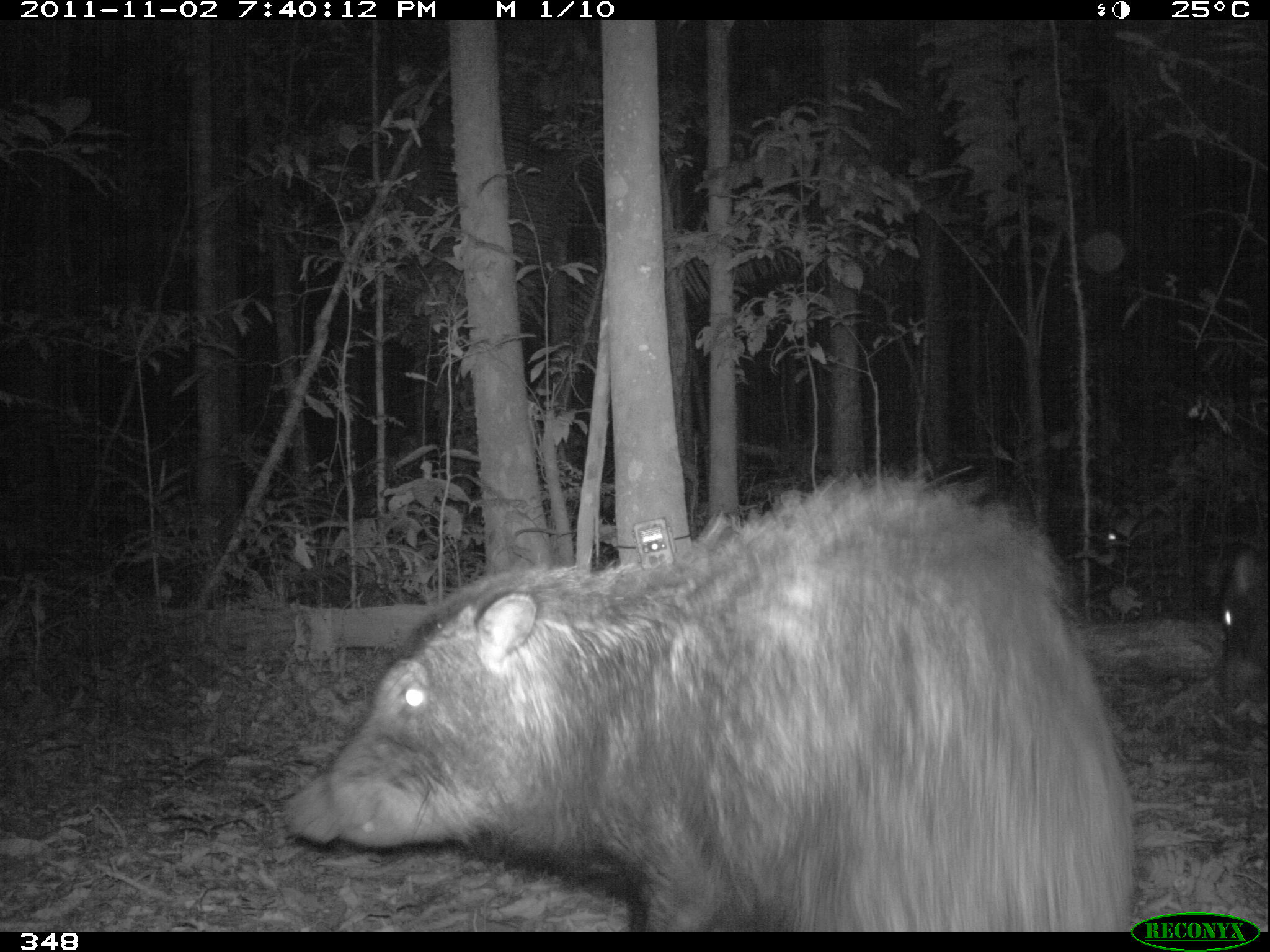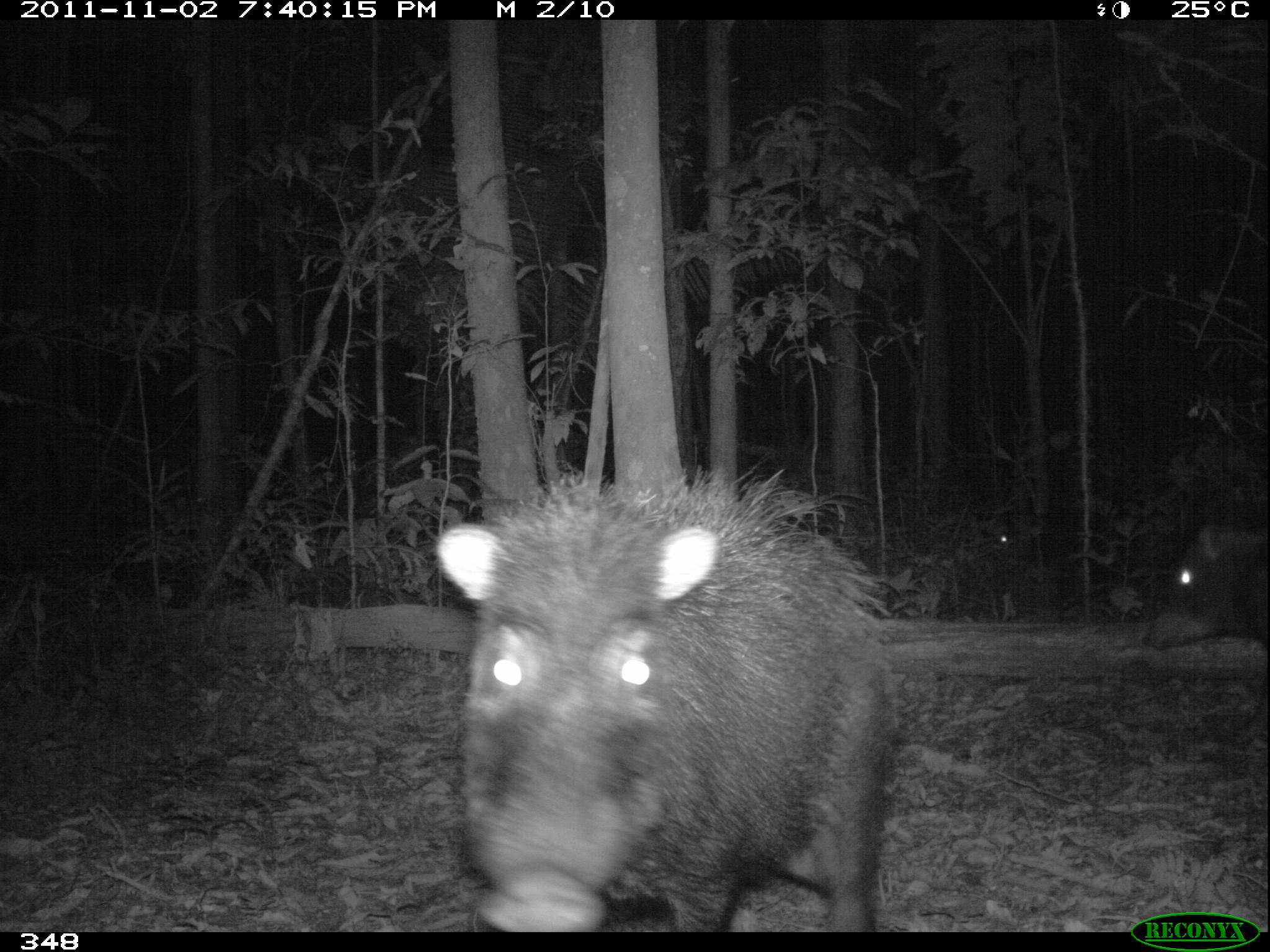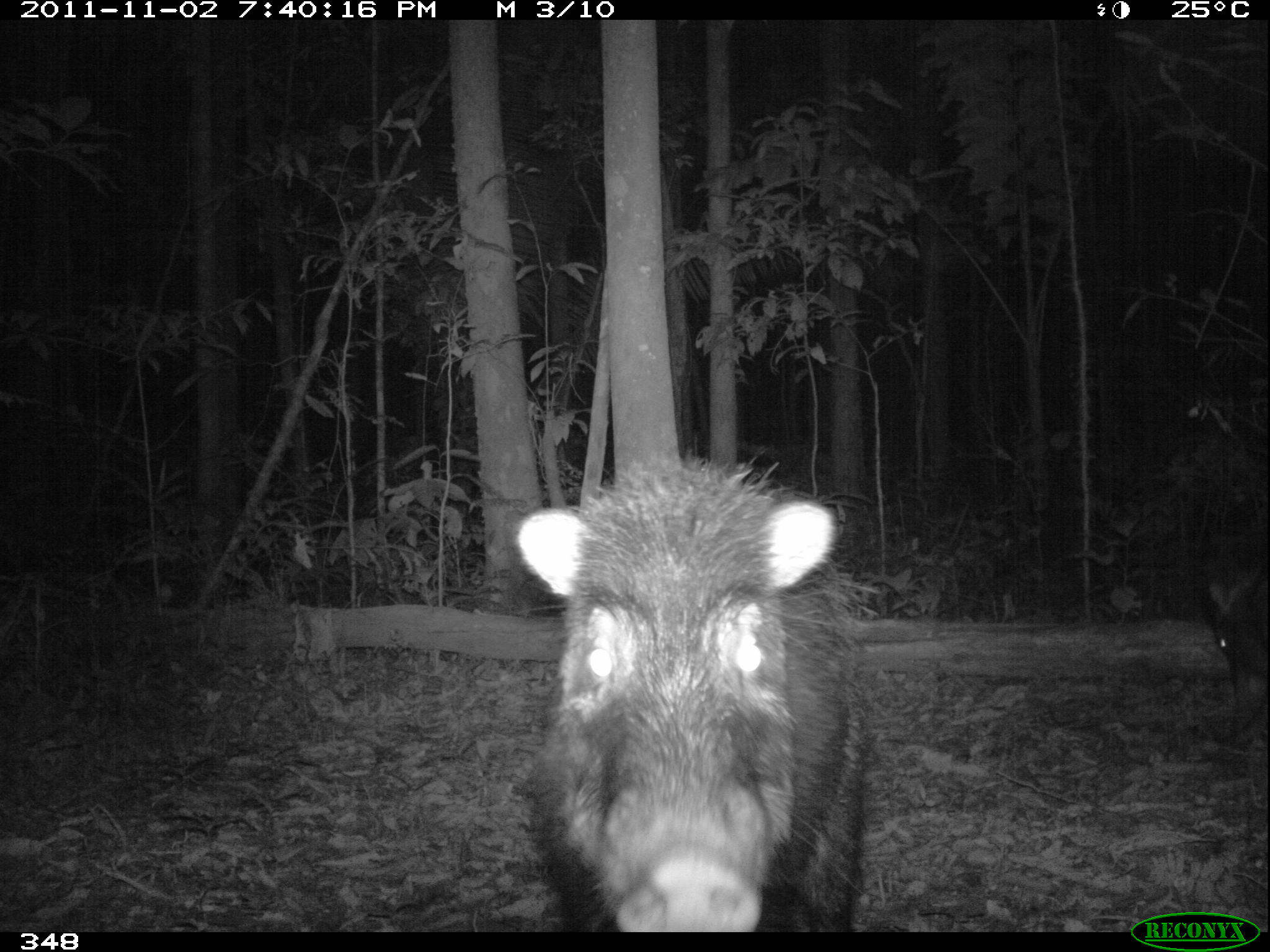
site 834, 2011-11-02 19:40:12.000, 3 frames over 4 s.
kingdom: Animalia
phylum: Chordata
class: Mammalia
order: Artiodactyla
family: Tayassuidae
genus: Tayassu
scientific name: Tayassu pecari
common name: white-lipped peccary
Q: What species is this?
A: Tayassu pecari (white-lipped peccary).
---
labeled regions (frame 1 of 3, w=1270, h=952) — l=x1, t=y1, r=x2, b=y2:
tayassu pecari: l=275, t=466, r=1140, b=932; l=1219, t=545, r=1268, b=728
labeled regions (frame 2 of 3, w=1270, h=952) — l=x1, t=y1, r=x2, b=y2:
tayassu pecari: l=428, t=460, r=896, b=932; l=1136, t=517, r=1267, b=748; l=983, t=501, r=1131, b=613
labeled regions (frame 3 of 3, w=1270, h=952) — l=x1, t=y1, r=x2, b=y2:
tayassu pecari: l=515, t=450, r=867, b=932; l=1202, t=532, r=1267, b=756